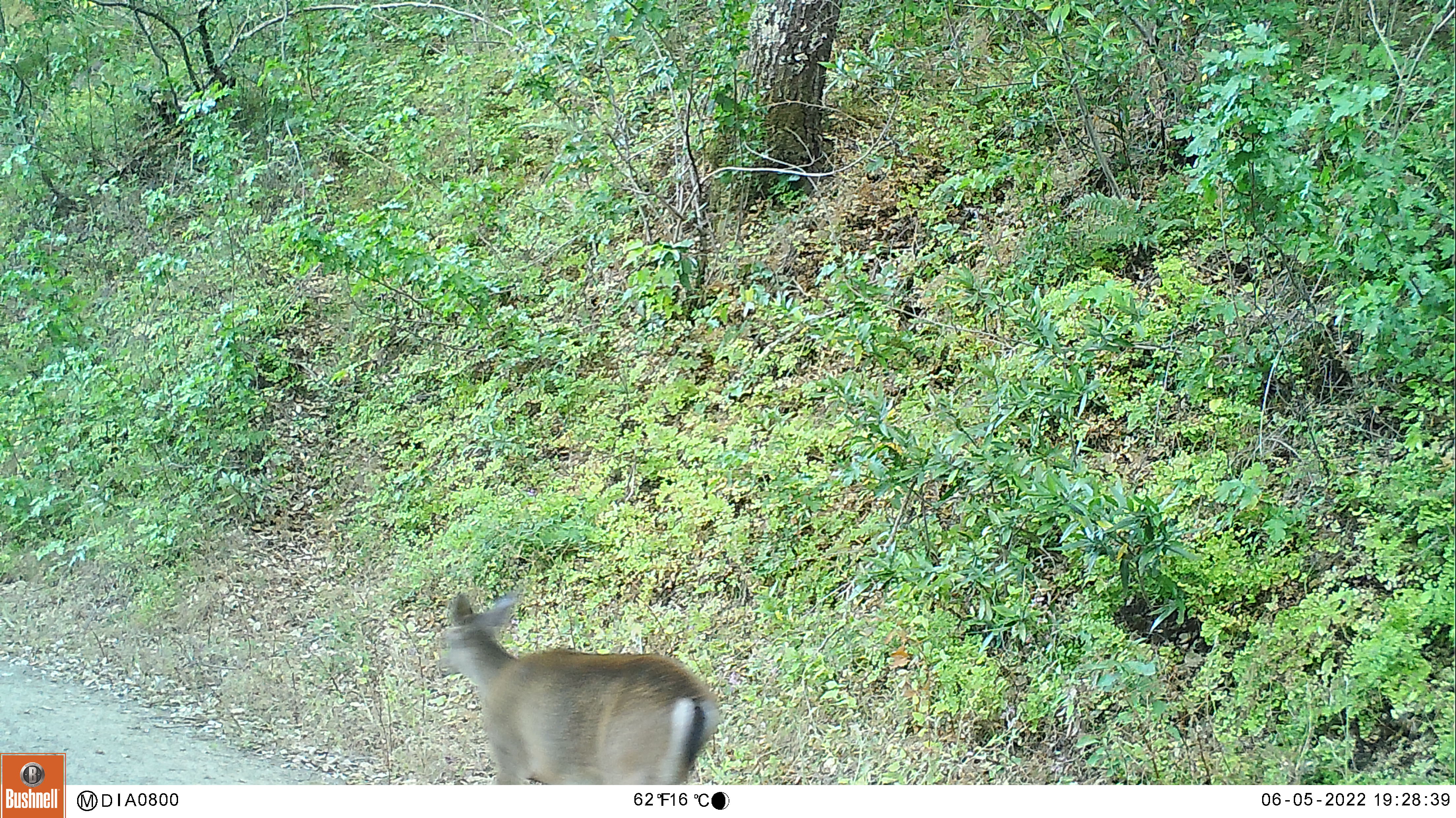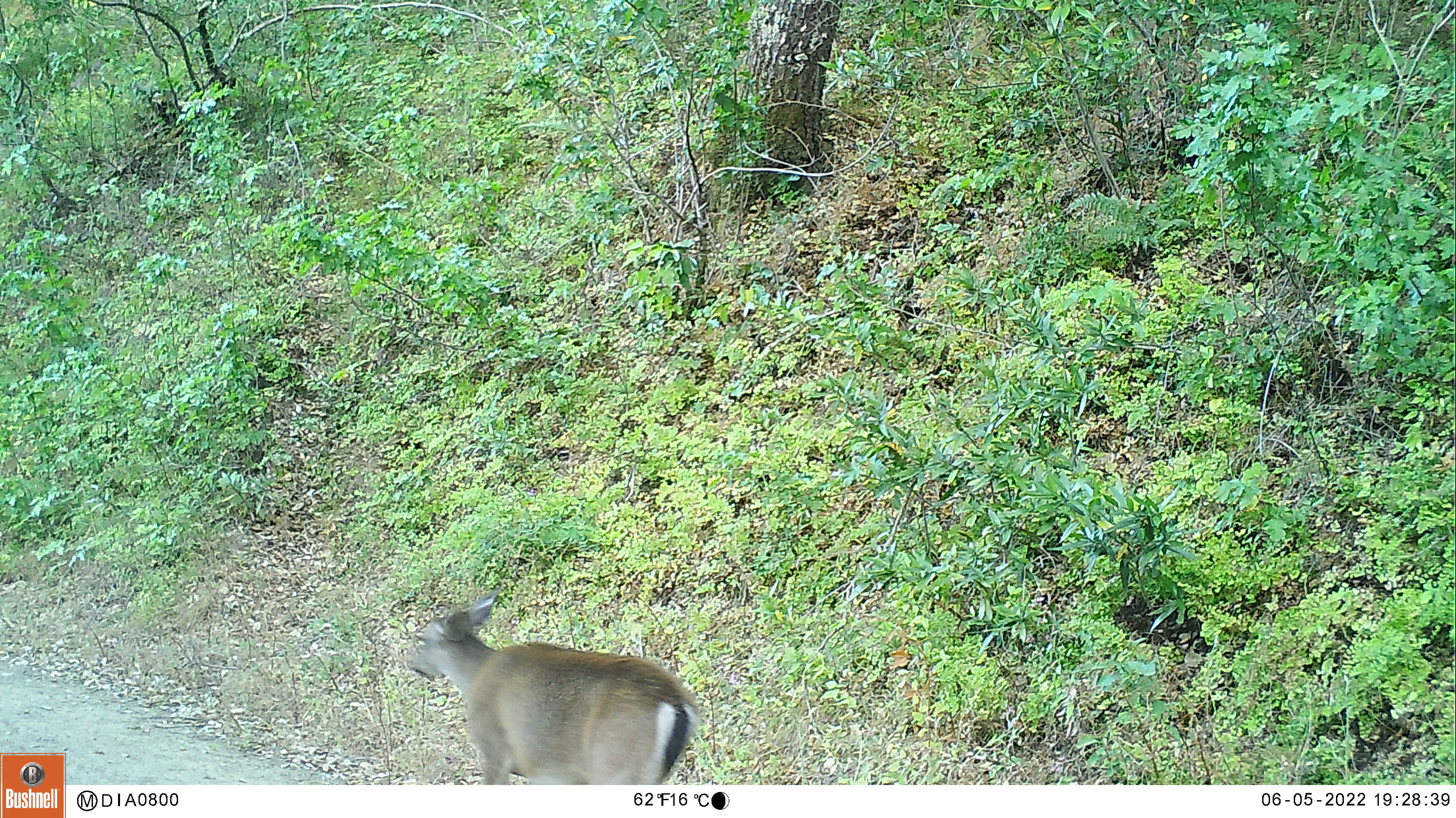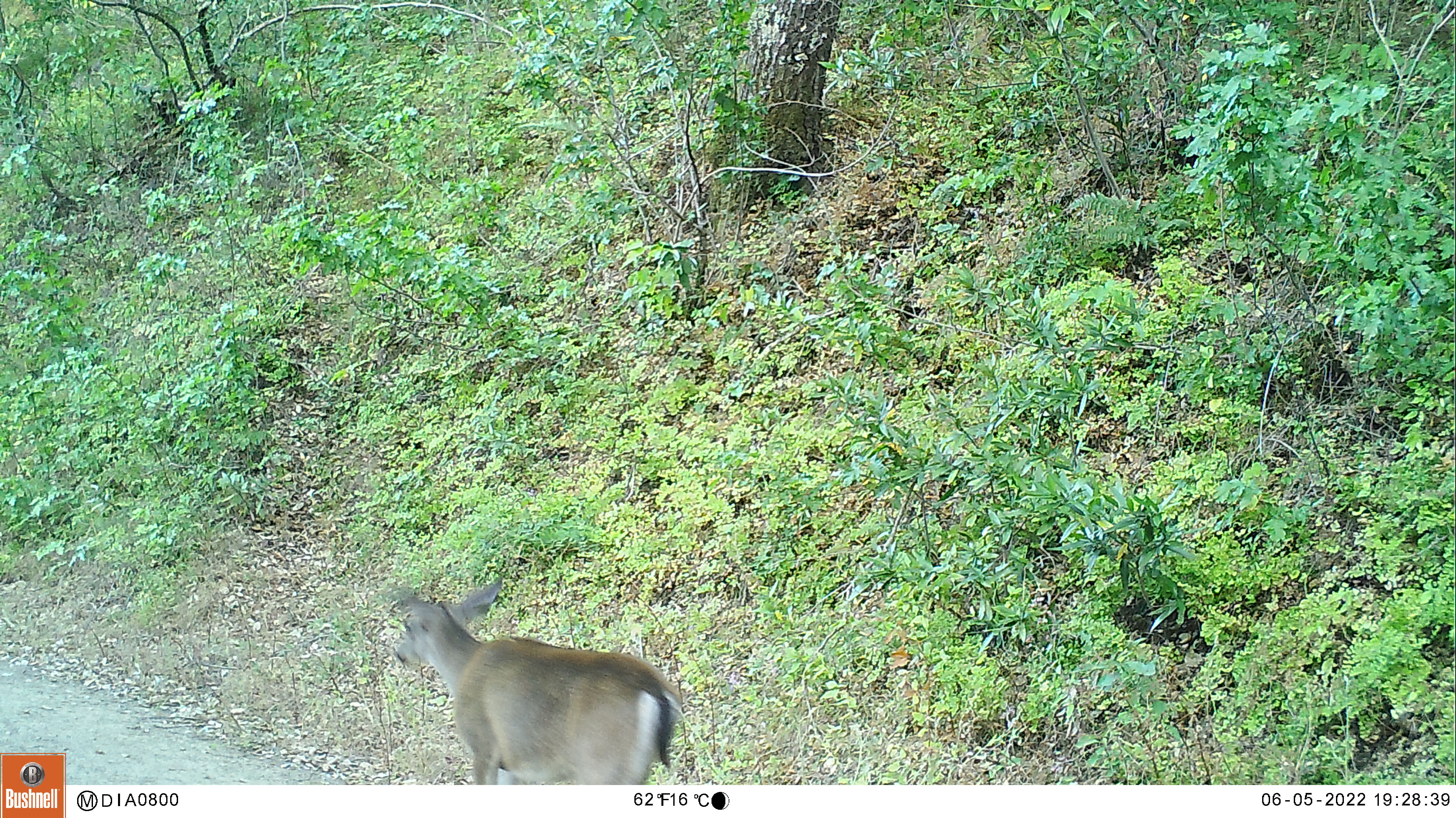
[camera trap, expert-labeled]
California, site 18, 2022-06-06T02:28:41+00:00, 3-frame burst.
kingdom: Animalia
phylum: Chordata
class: Mammalia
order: Artiodactyla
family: Cervidae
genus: Odocoileus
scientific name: Odocoileus hemionus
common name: mule deer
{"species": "mule deer (Odocoileus hemionus)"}